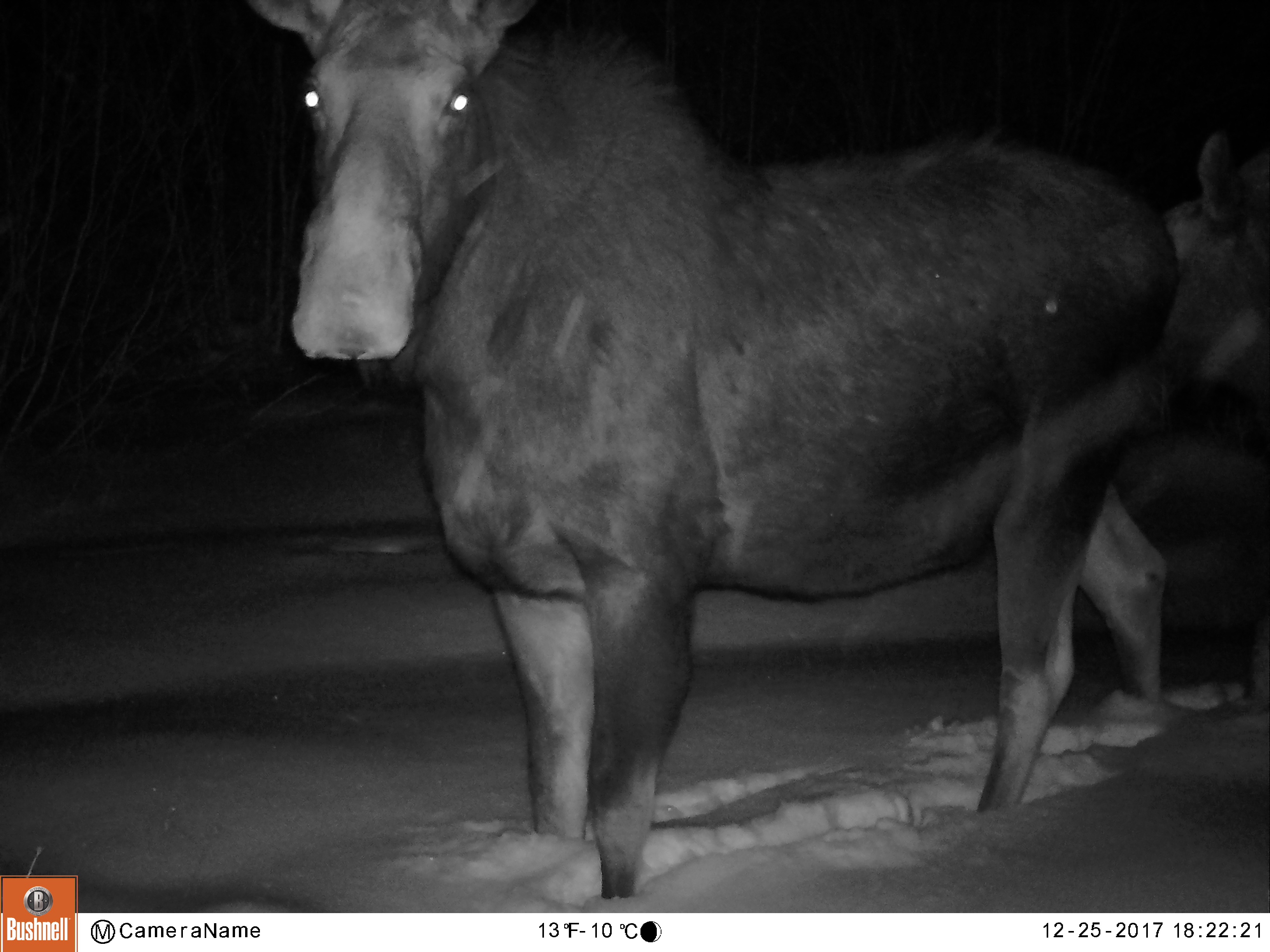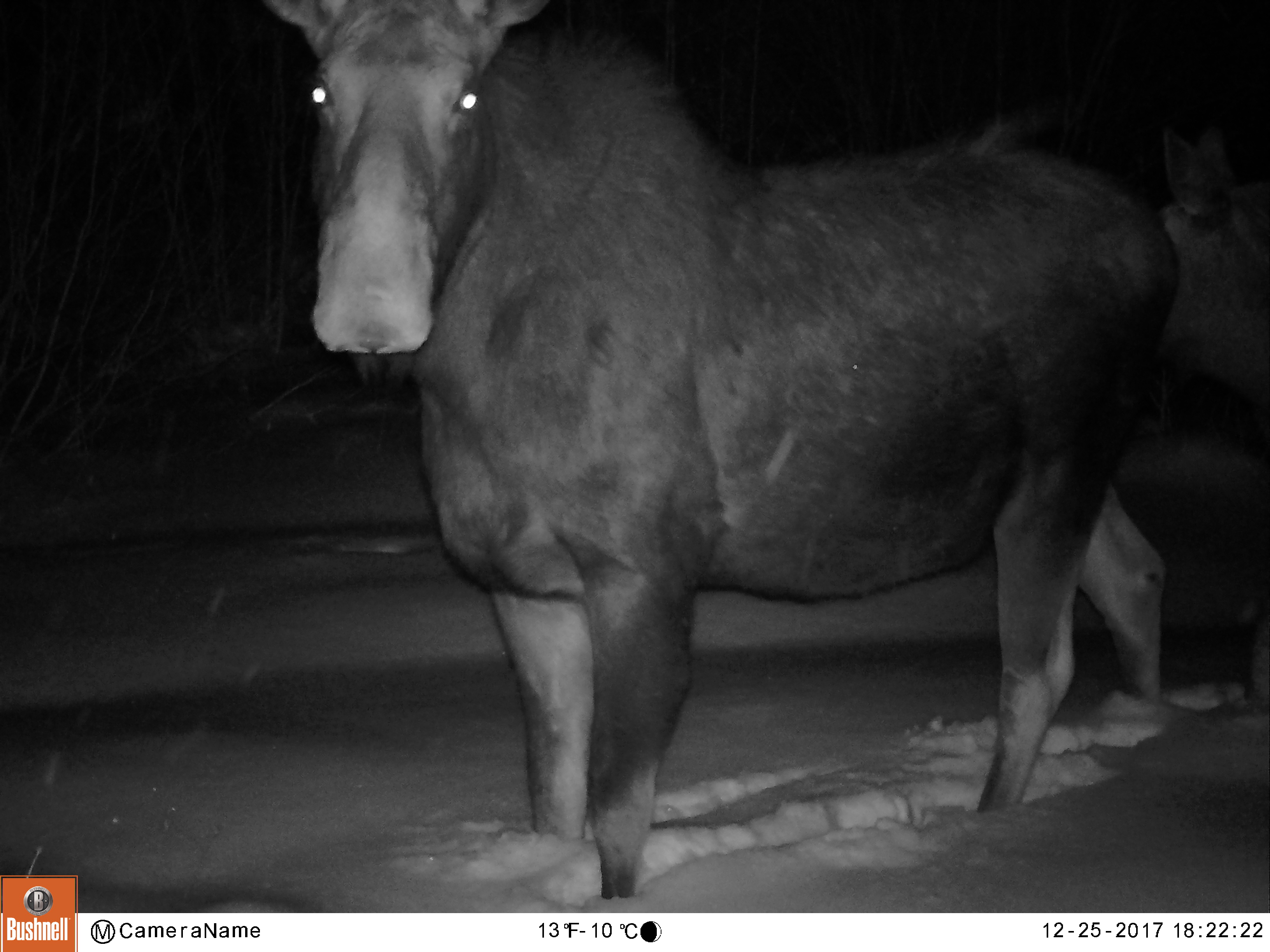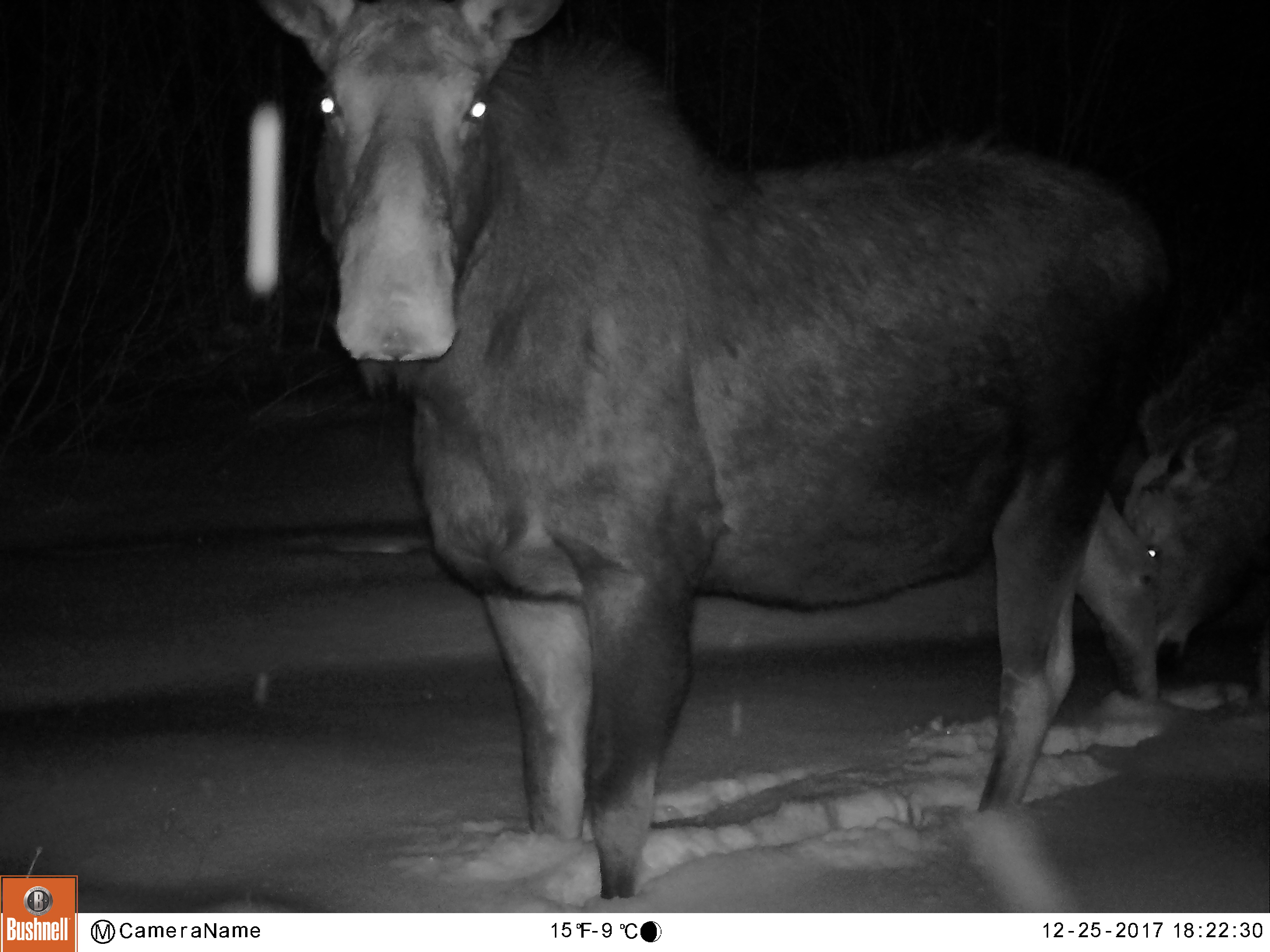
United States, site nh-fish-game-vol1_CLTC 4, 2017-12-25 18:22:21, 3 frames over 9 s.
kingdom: Animalia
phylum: Chordata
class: Mammalia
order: Artiodactyla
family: Cervidae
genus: Alces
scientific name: Alces alces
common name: moose